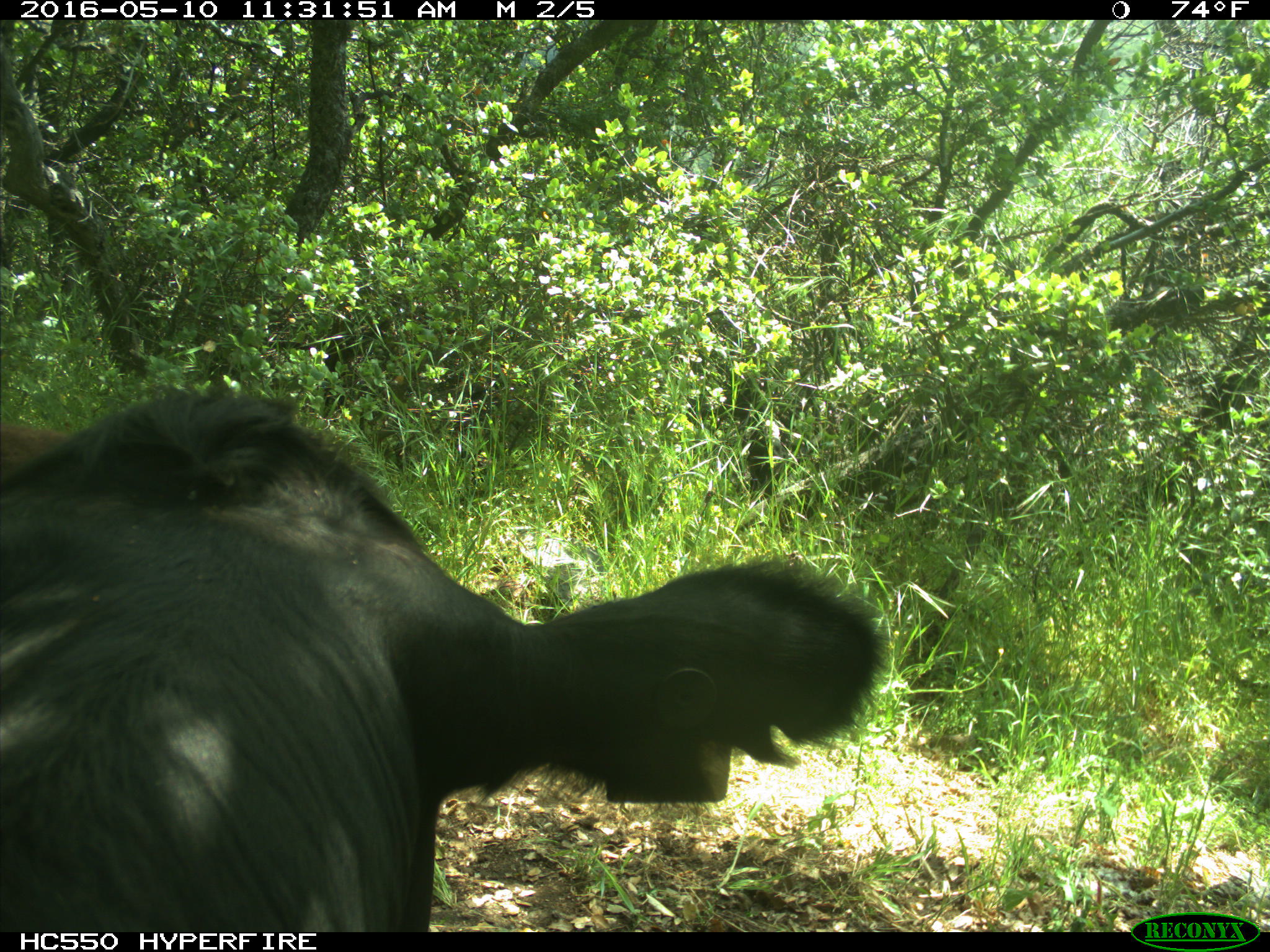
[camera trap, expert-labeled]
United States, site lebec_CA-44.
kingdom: Animalia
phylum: Chordata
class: Mammalia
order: Artiodactyla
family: Bovidae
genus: Bos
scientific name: Bos taurus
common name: domestic cow